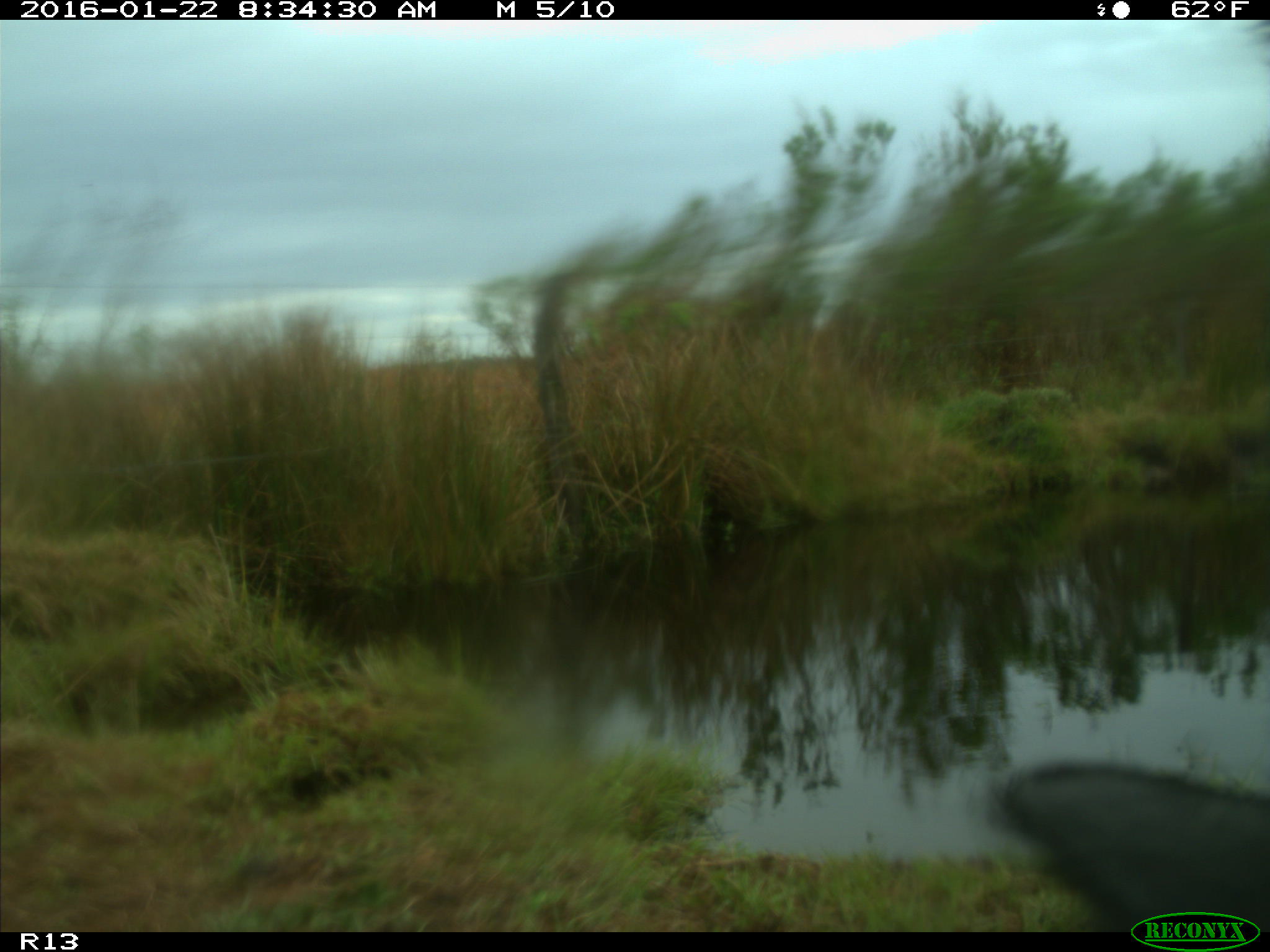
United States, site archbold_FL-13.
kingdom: Animalia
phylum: Chordata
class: Mammalia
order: Artiodactyla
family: Bovidae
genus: Bos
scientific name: Bos taurus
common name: domestic cow